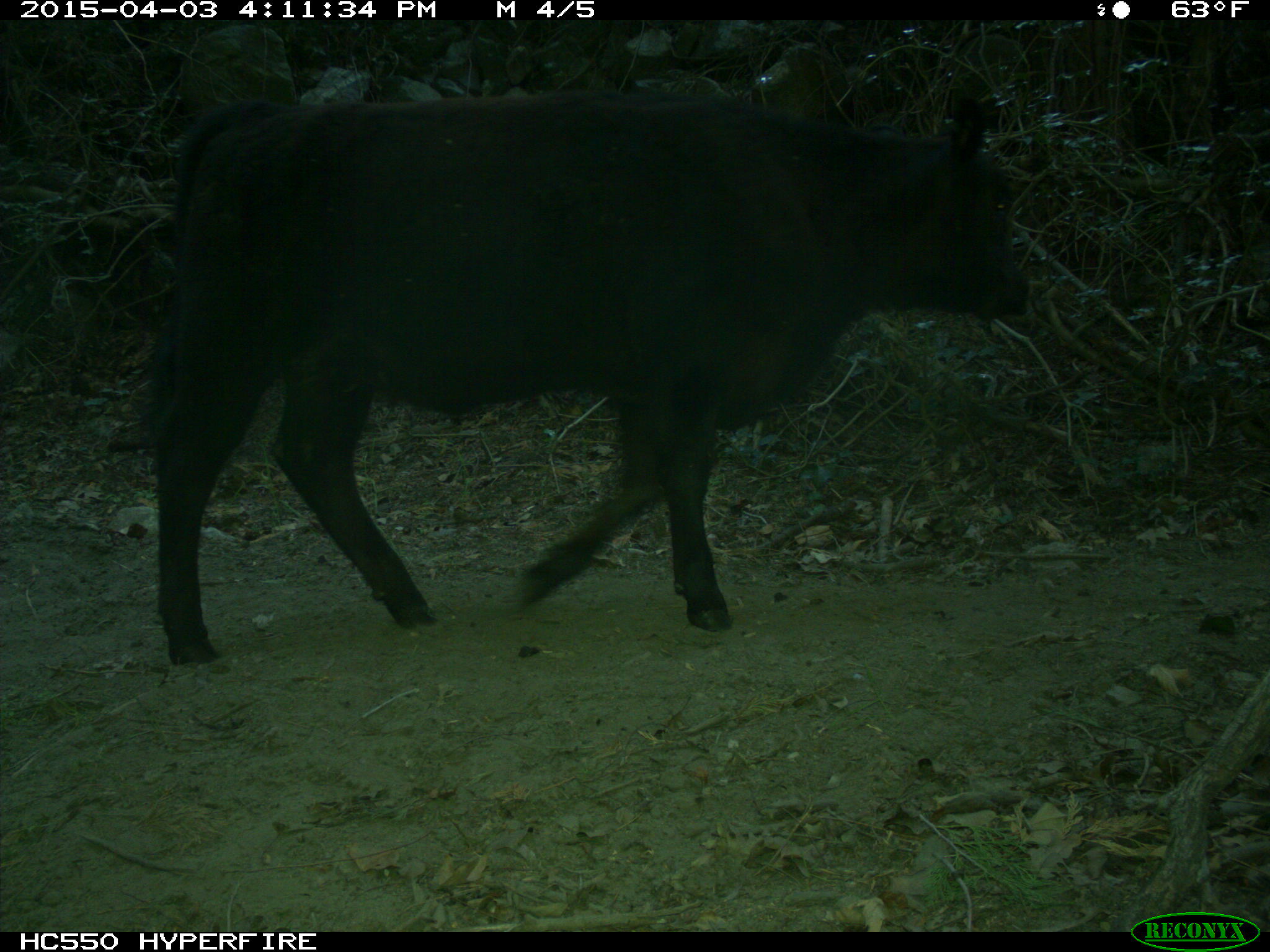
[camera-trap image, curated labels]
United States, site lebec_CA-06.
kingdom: Animalia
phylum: Chordata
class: Mammalia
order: Artiodactyla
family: Bovidae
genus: Bos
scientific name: Bos taurus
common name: domestic cow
Bos taurus (domestic cow).